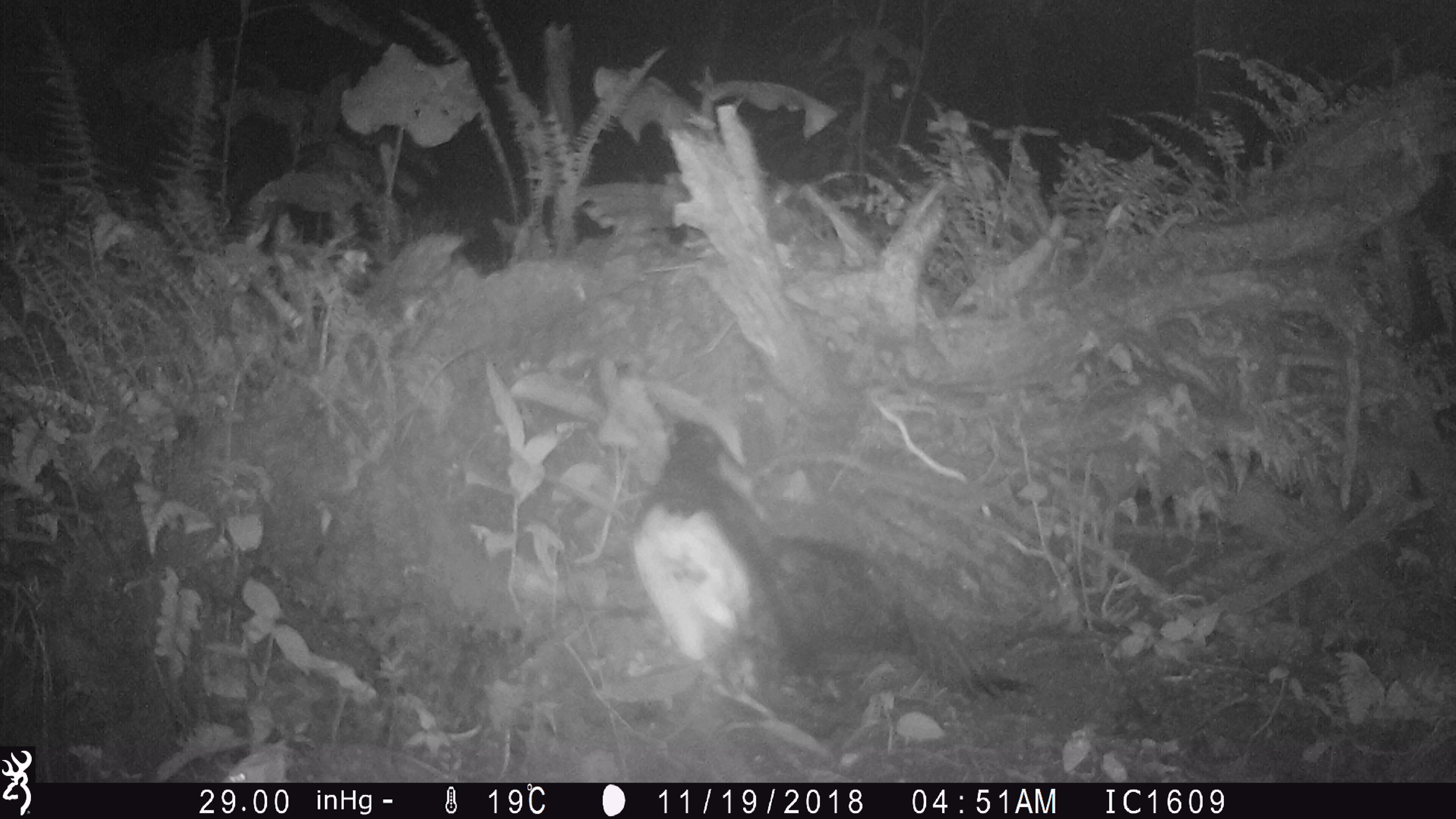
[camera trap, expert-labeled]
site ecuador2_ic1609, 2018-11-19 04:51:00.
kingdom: Animalia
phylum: Chordata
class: Aves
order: Procellariiformes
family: Procellariidae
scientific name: Procellariidae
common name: petrel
Petrel (Procellariidae).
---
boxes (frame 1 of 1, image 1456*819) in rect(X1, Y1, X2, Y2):
petrel: rect(614, 398, 1040, 737)